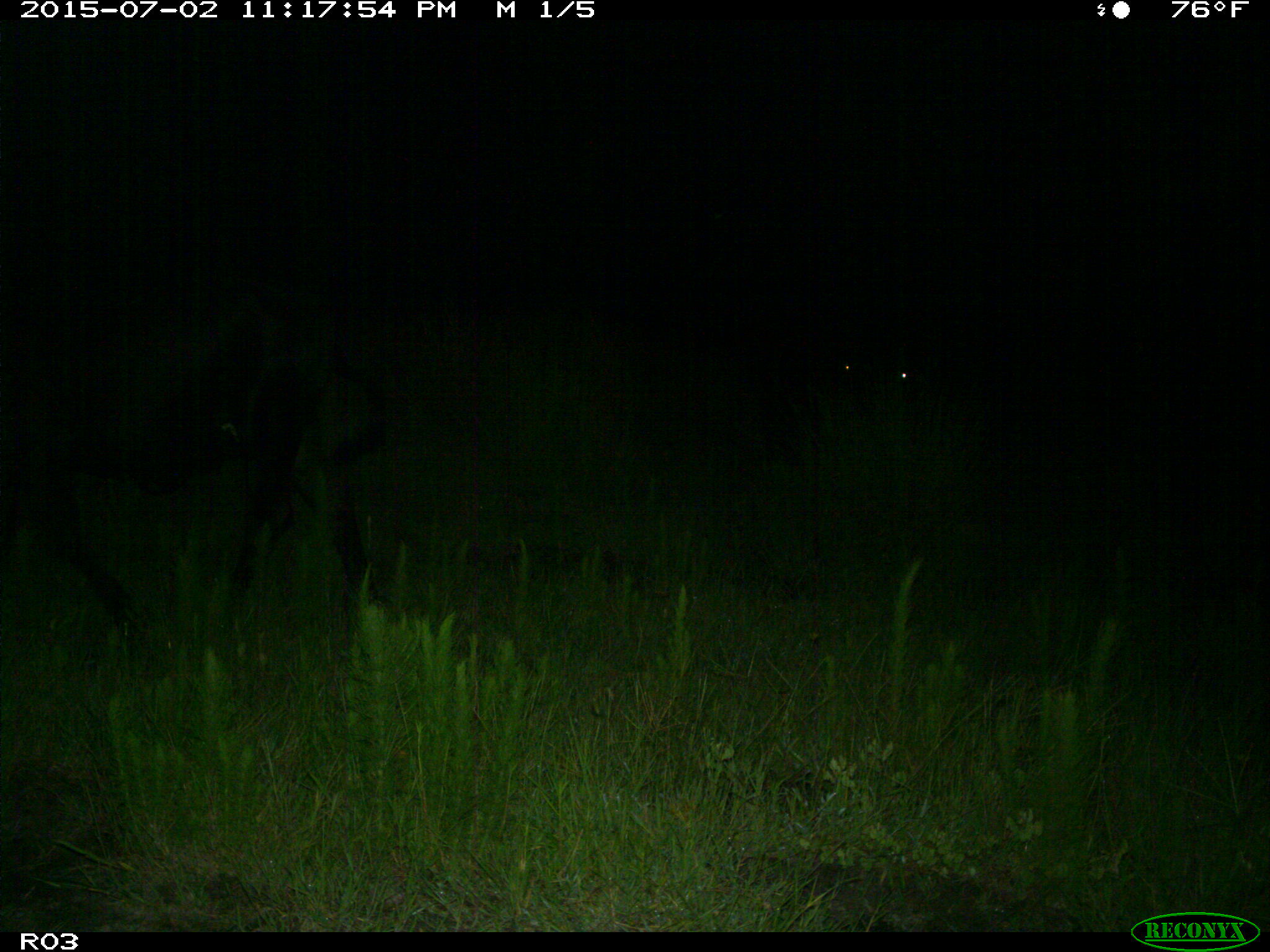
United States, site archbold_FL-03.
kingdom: Animalia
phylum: Chordata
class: Mammalia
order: Artiodactyla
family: Bovidae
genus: Bos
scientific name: Bos taurus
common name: domestic cow